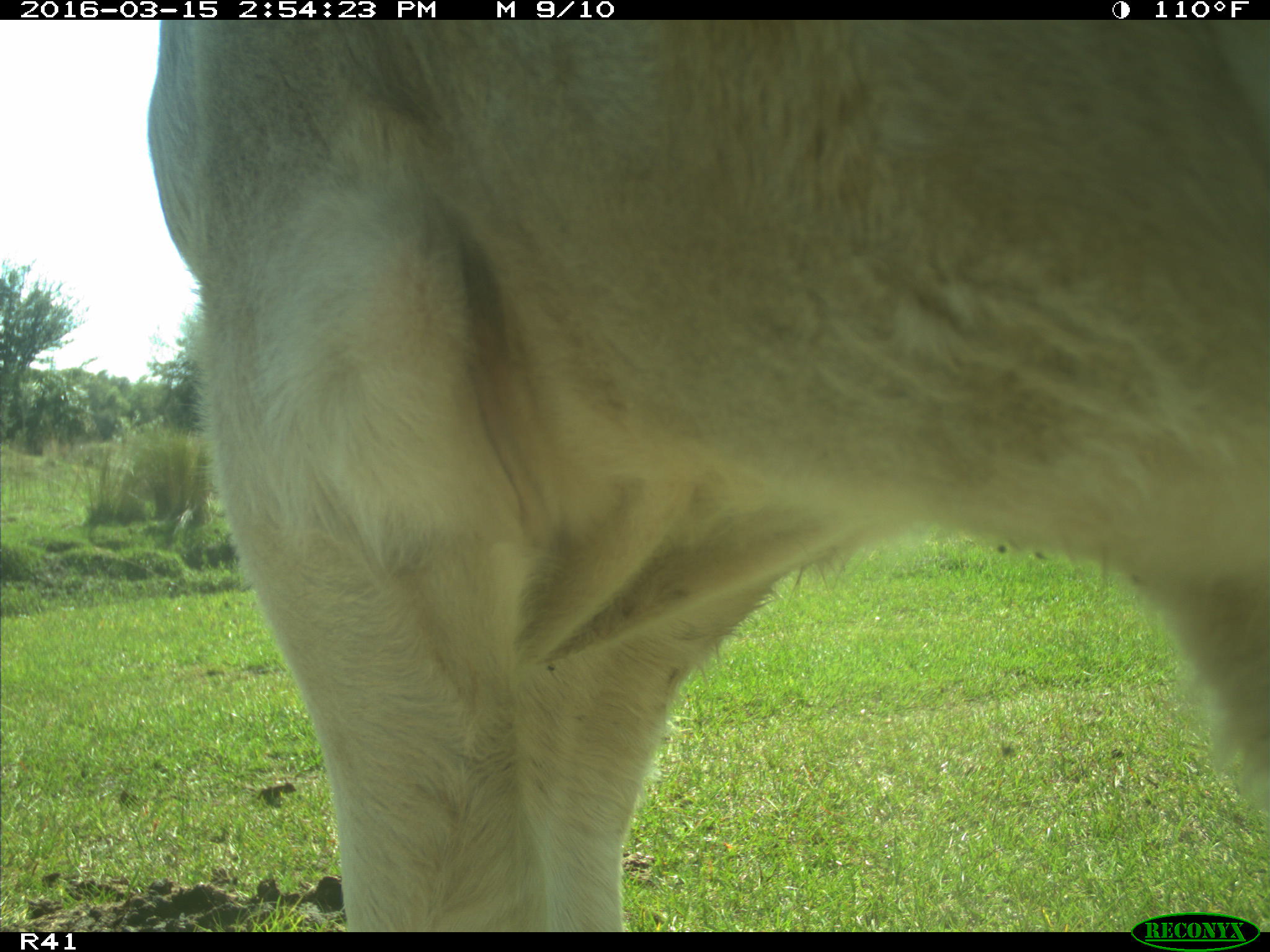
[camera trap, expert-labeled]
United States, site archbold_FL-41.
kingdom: Animalia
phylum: Chordata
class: Mammalia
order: Artiodactyla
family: Bovidae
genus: Bos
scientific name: Bos taurus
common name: domestic cow